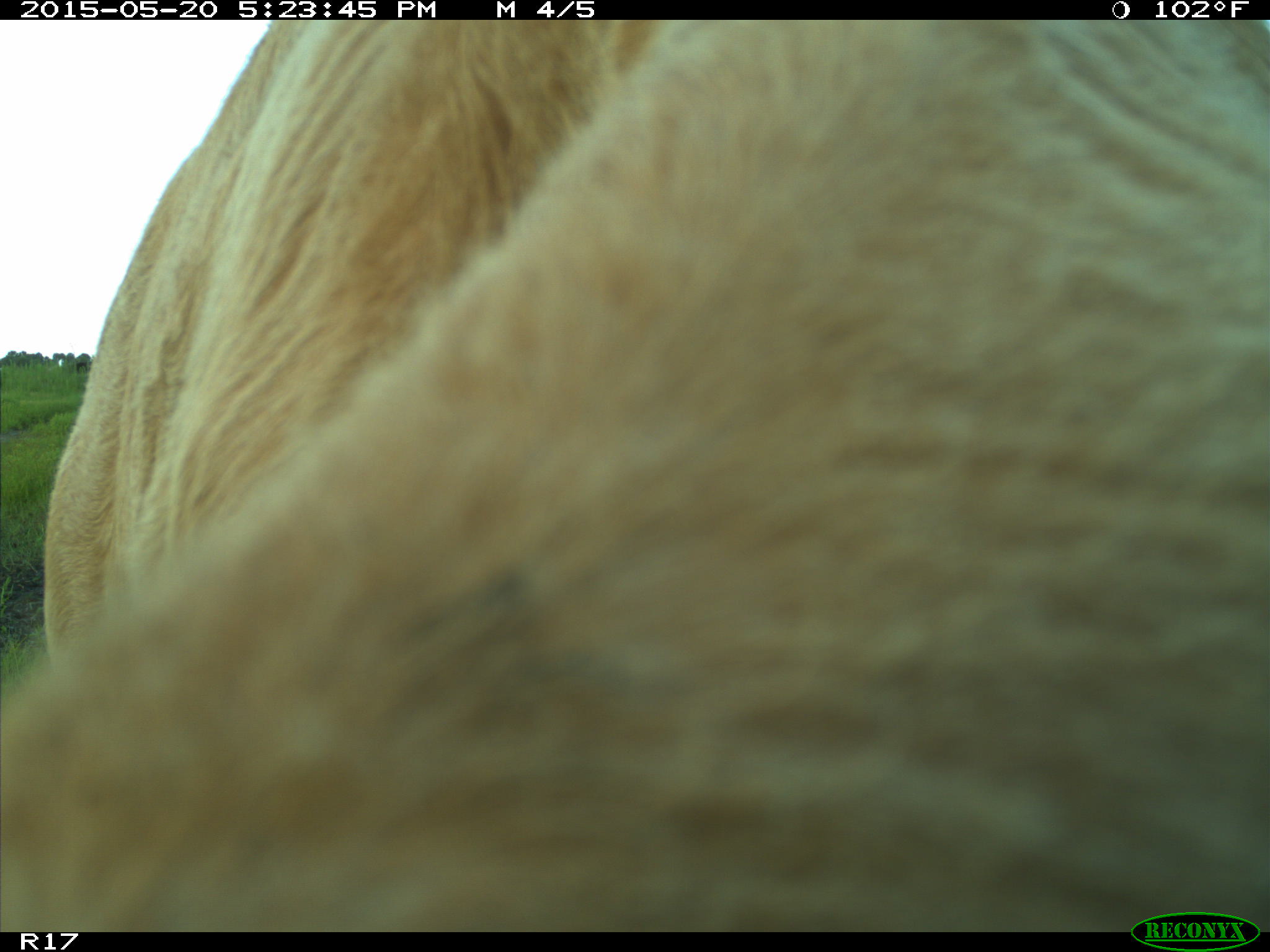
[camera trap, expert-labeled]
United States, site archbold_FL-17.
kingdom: Animalia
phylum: Chordata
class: Mammalia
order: Artiodactyla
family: Bovidae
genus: Bos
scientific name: Bos taurus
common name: domestic cow